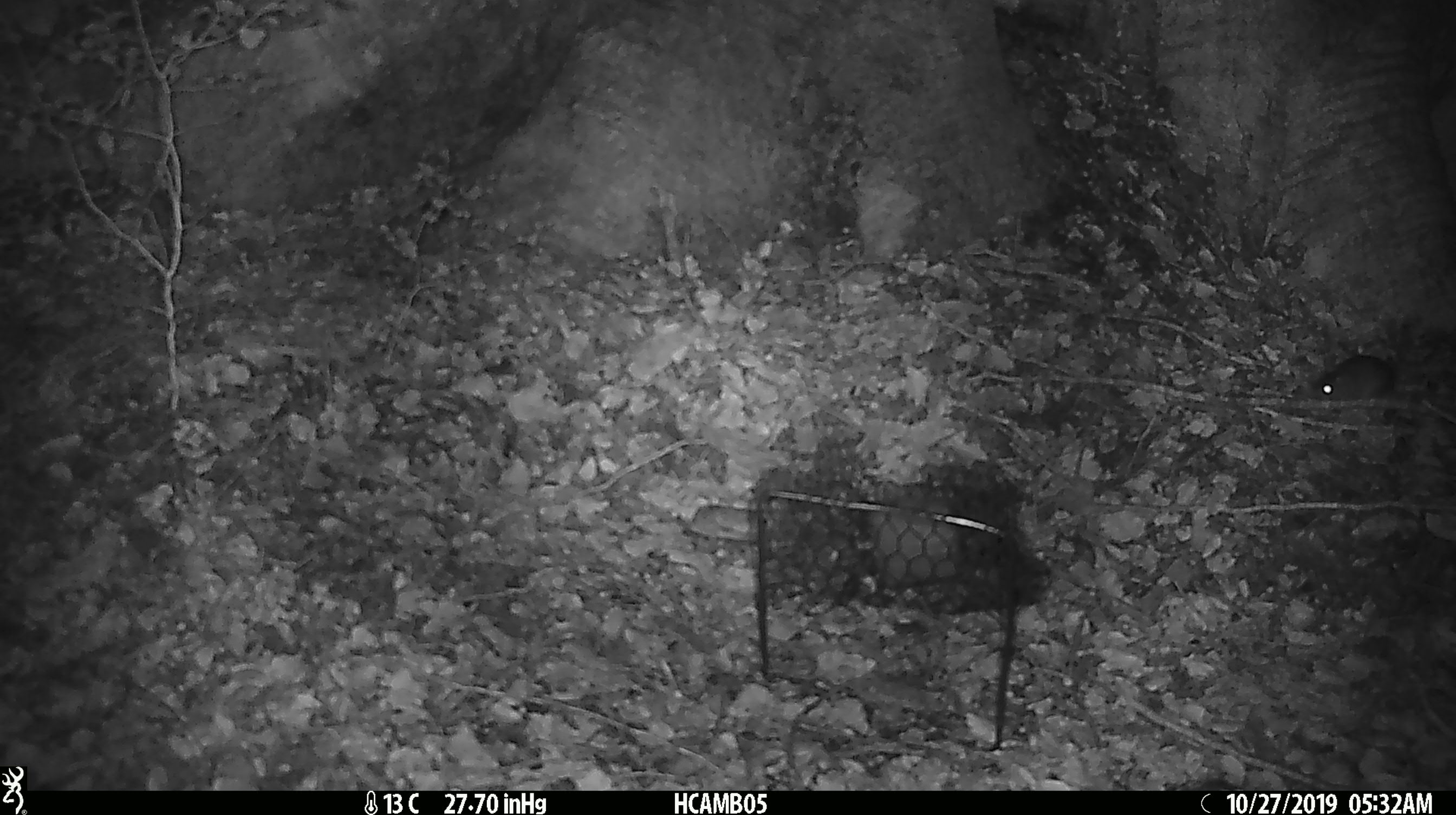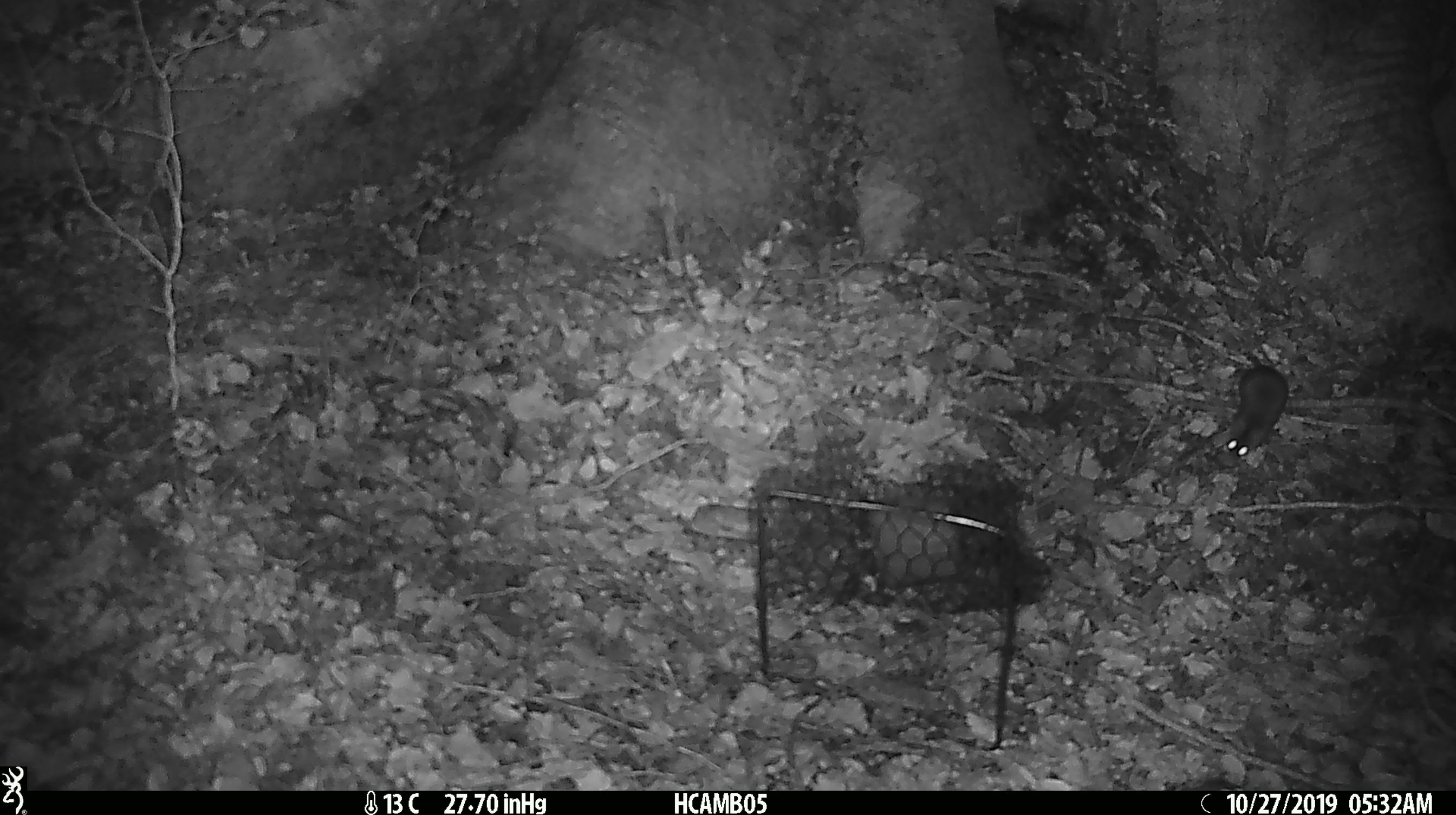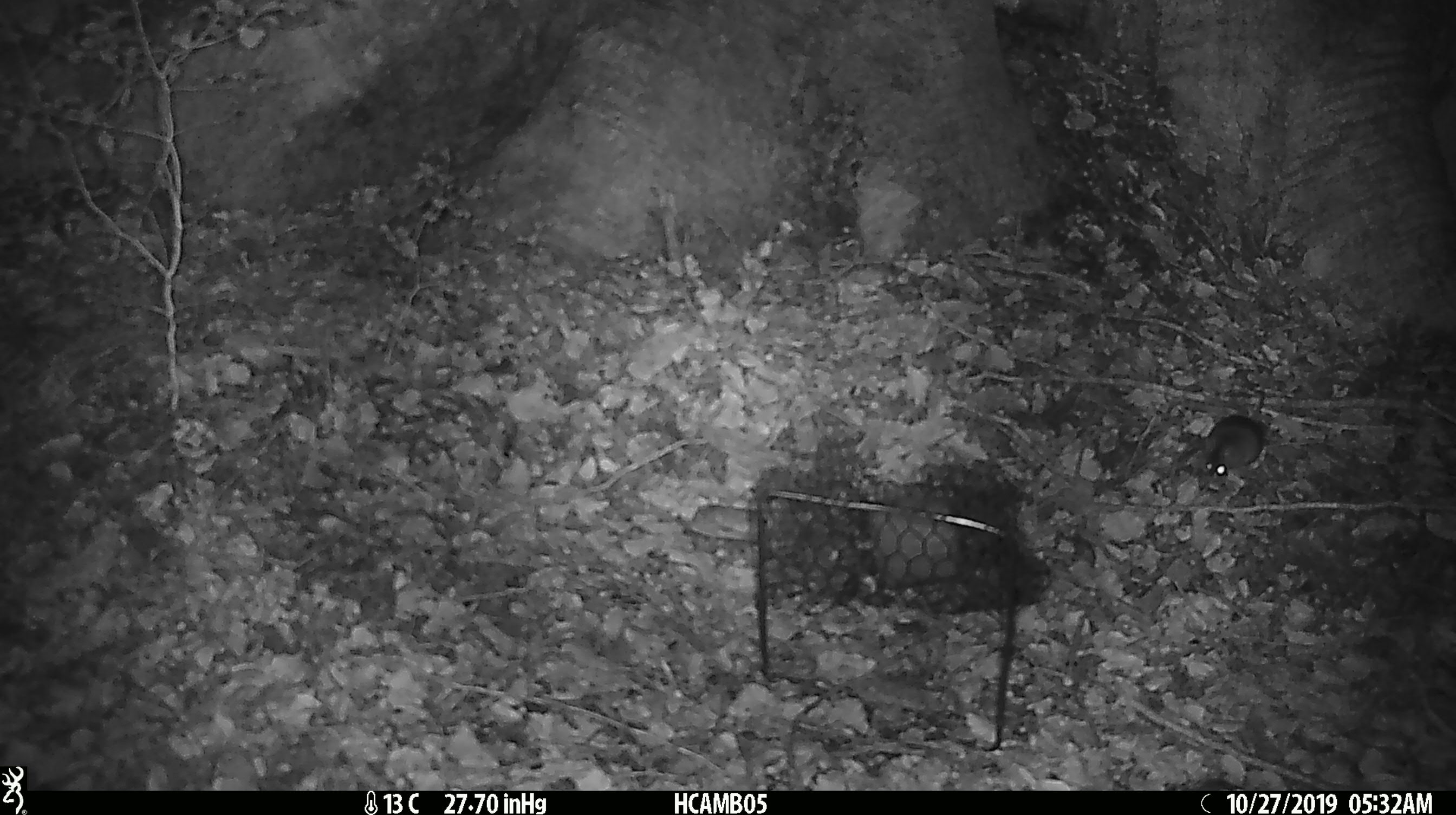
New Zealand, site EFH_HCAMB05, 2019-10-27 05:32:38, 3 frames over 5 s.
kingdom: Animalia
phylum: Chordata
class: Mammalia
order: Rodentia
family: Muridae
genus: Mus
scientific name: Mus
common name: mouse